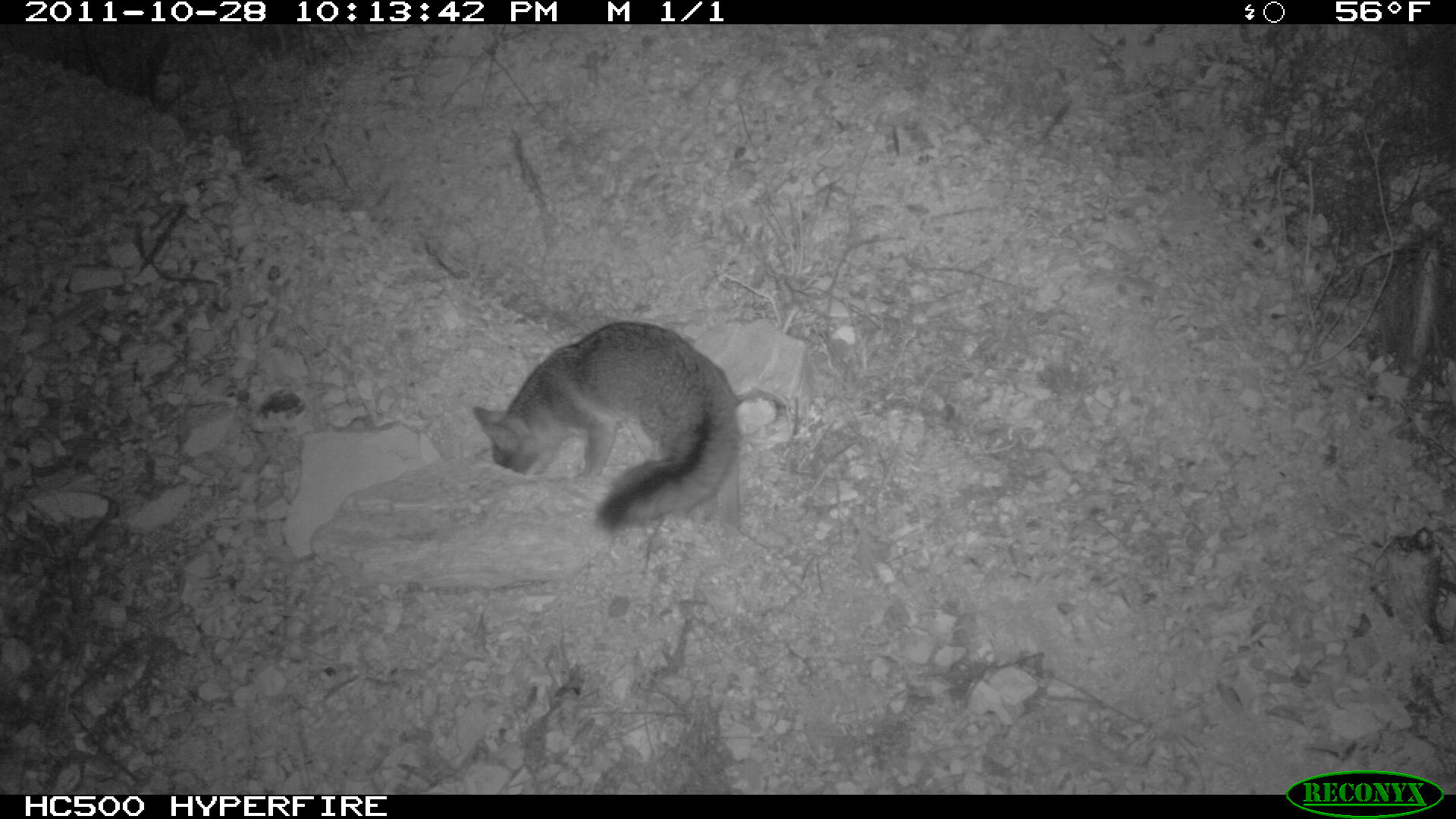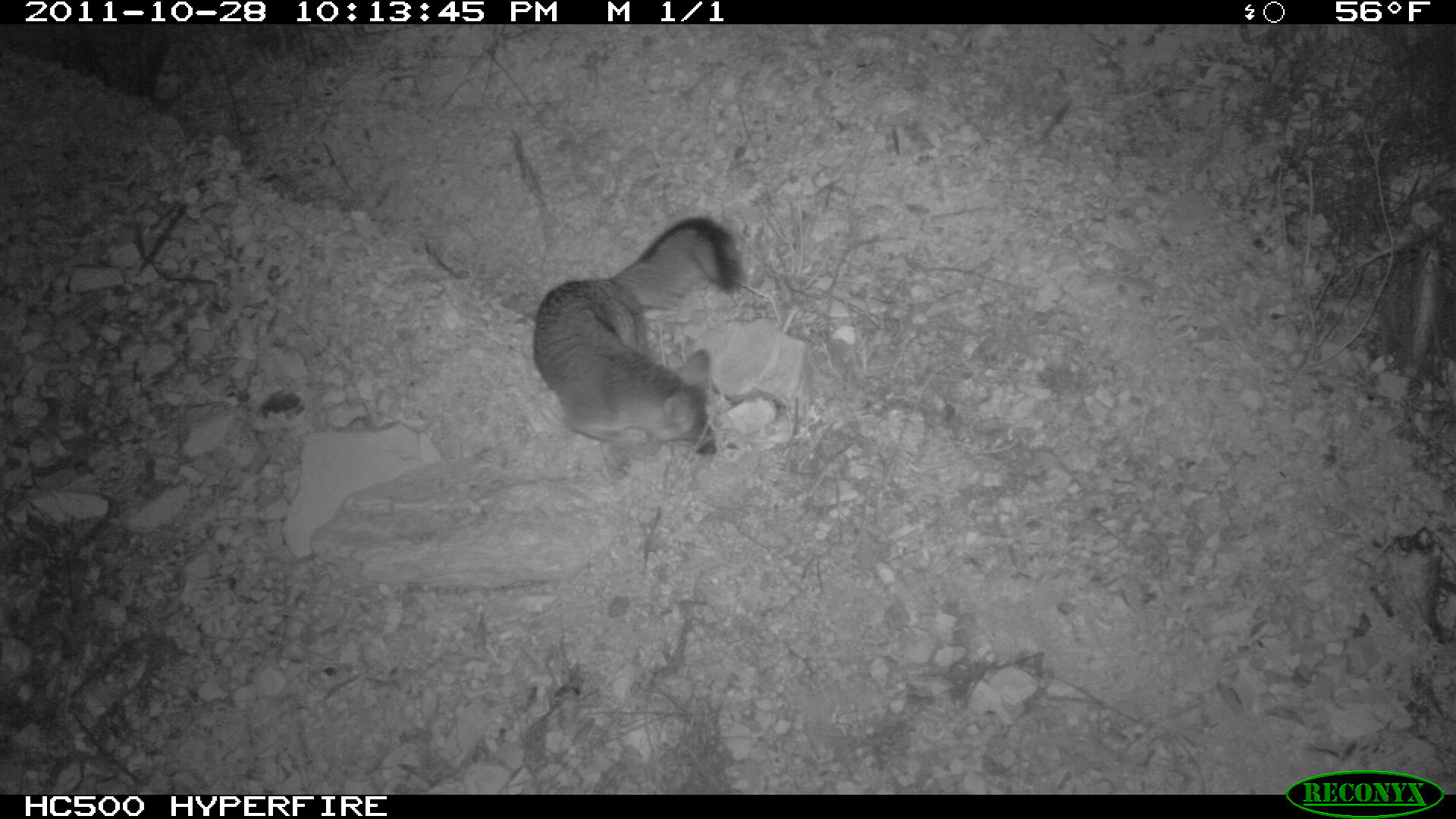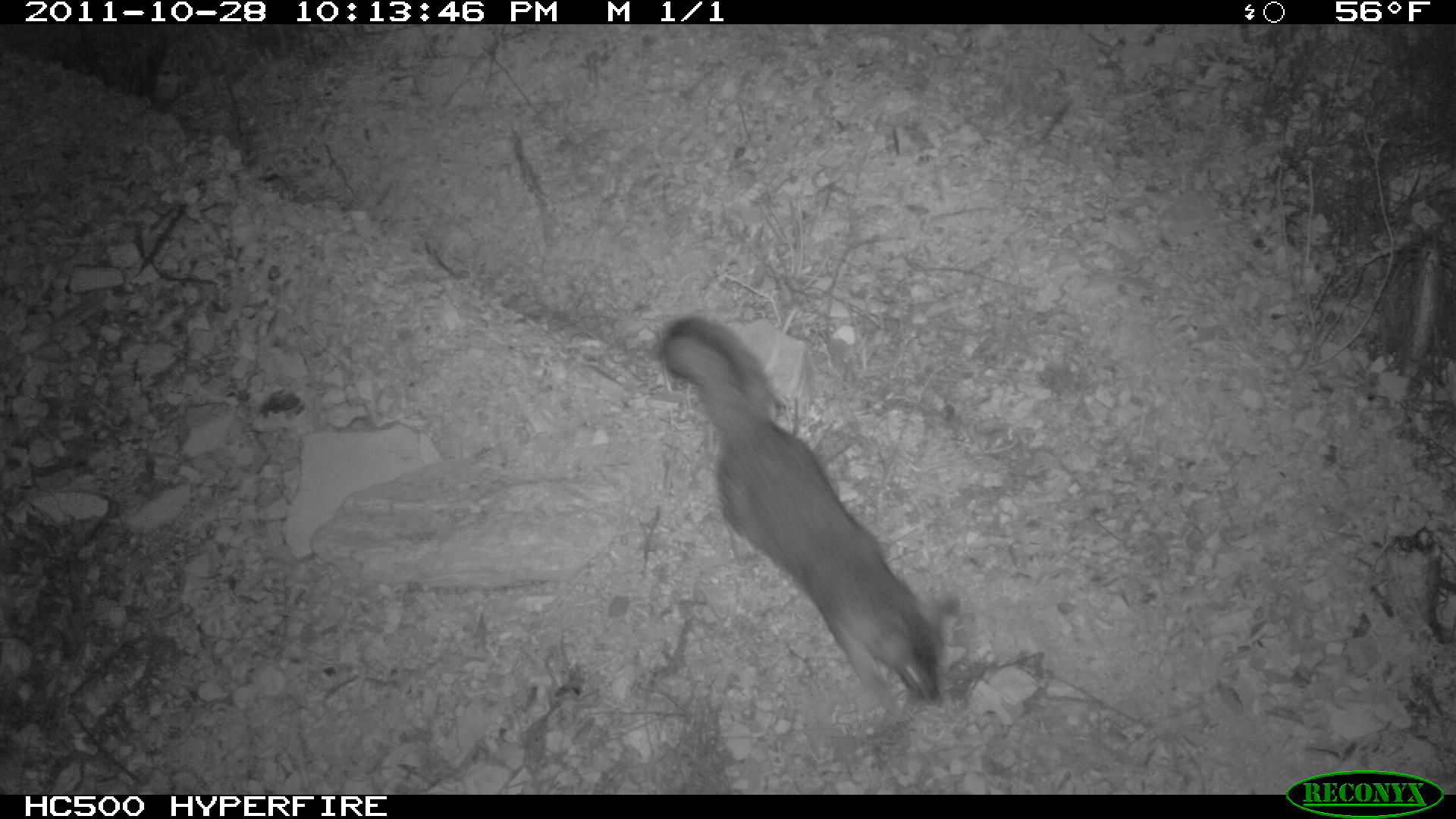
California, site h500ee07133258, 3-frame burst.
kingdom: Animalia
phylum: Chordata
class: Mammalia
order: Carnivora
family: Canidae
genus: Urocyon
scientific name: Urocyon littoralis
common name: island fox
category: fox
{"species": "fox (island fox) (Urocyon littoralis)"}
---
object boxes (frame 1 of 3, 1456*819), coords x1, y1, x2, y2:
fox: 471, 321, 739, 536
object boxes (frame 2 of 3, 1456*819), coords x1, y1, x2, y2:
fox: 532, 215, 745, 480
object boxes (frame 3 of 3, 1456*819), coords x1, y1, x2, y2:
fox: 655, 315, 959, 732